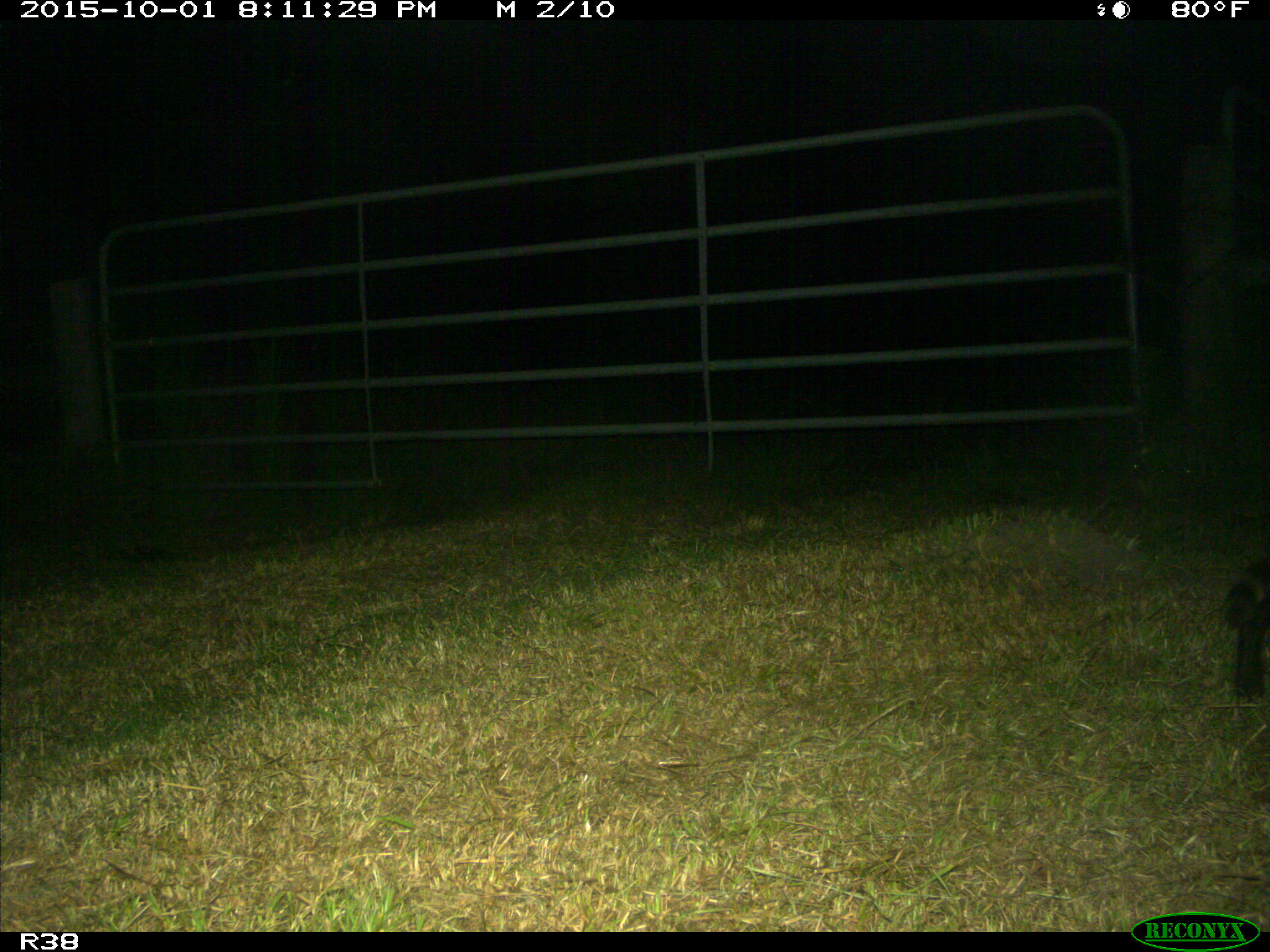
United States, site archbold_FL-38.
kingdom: Animalia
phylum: Chordata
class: Mammalia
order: Carnivora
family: Procyonidae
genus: Procyon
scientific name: Procyon lotor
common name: common raccoon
Procyon lotor (common raccoon).